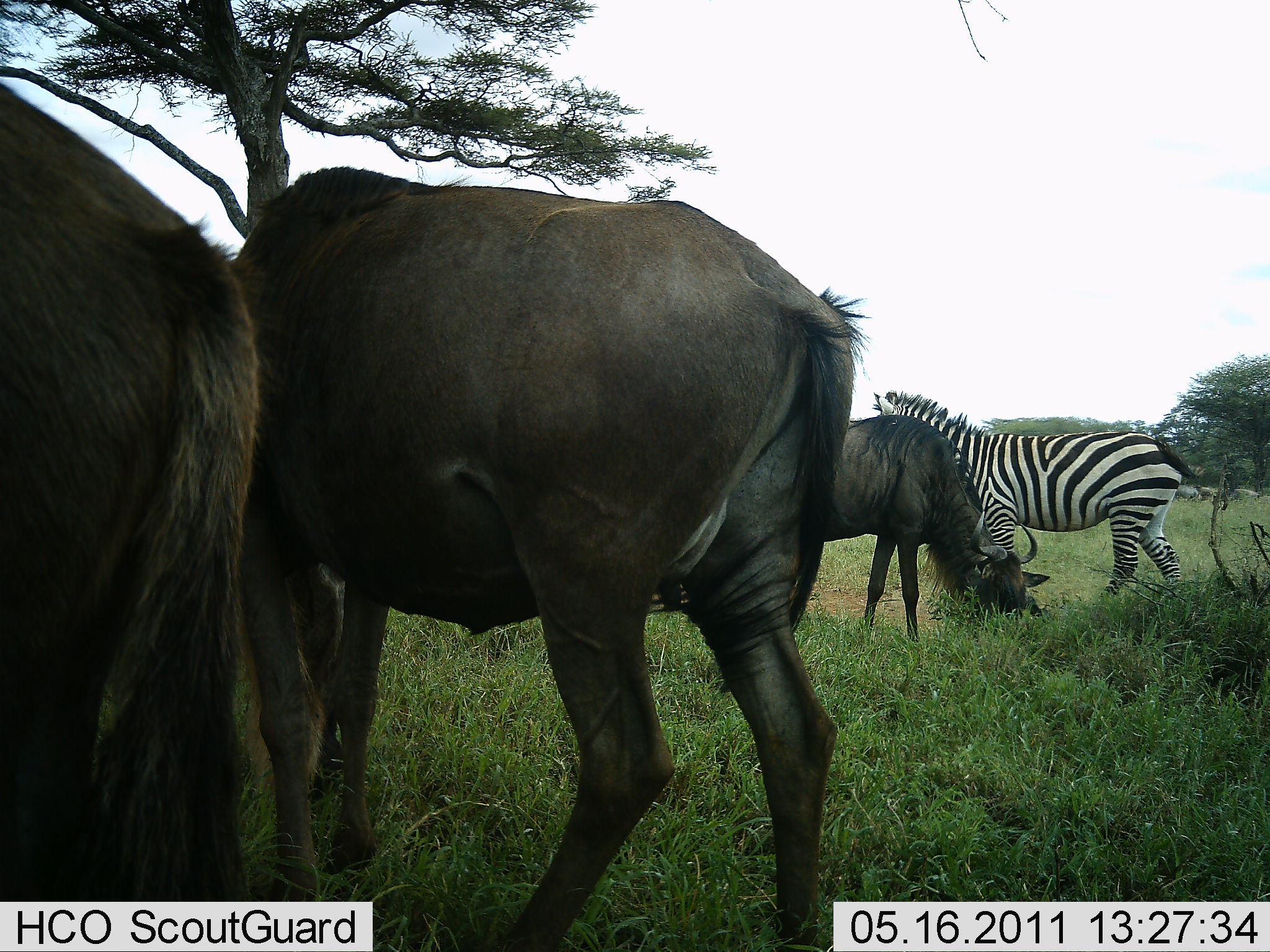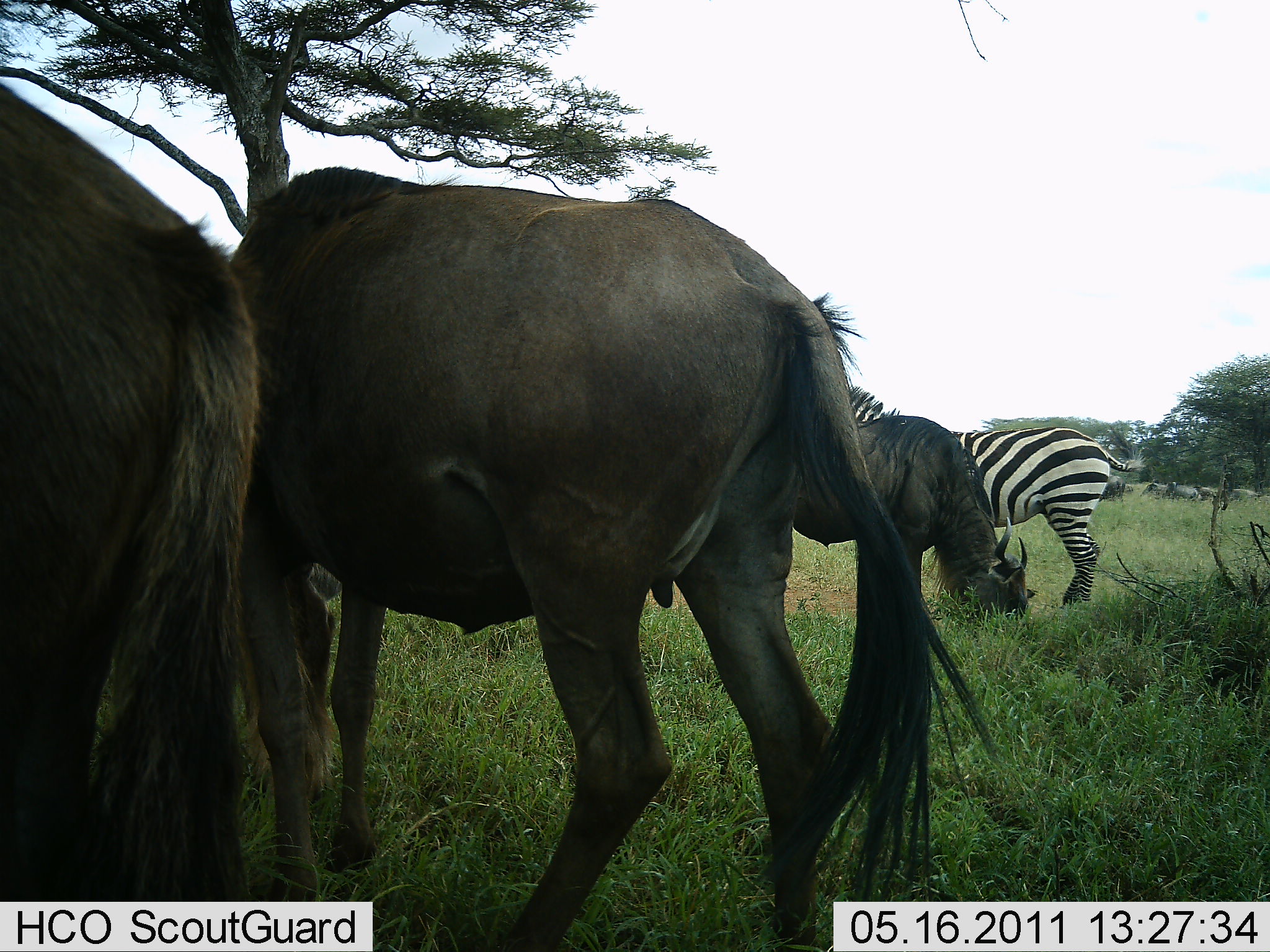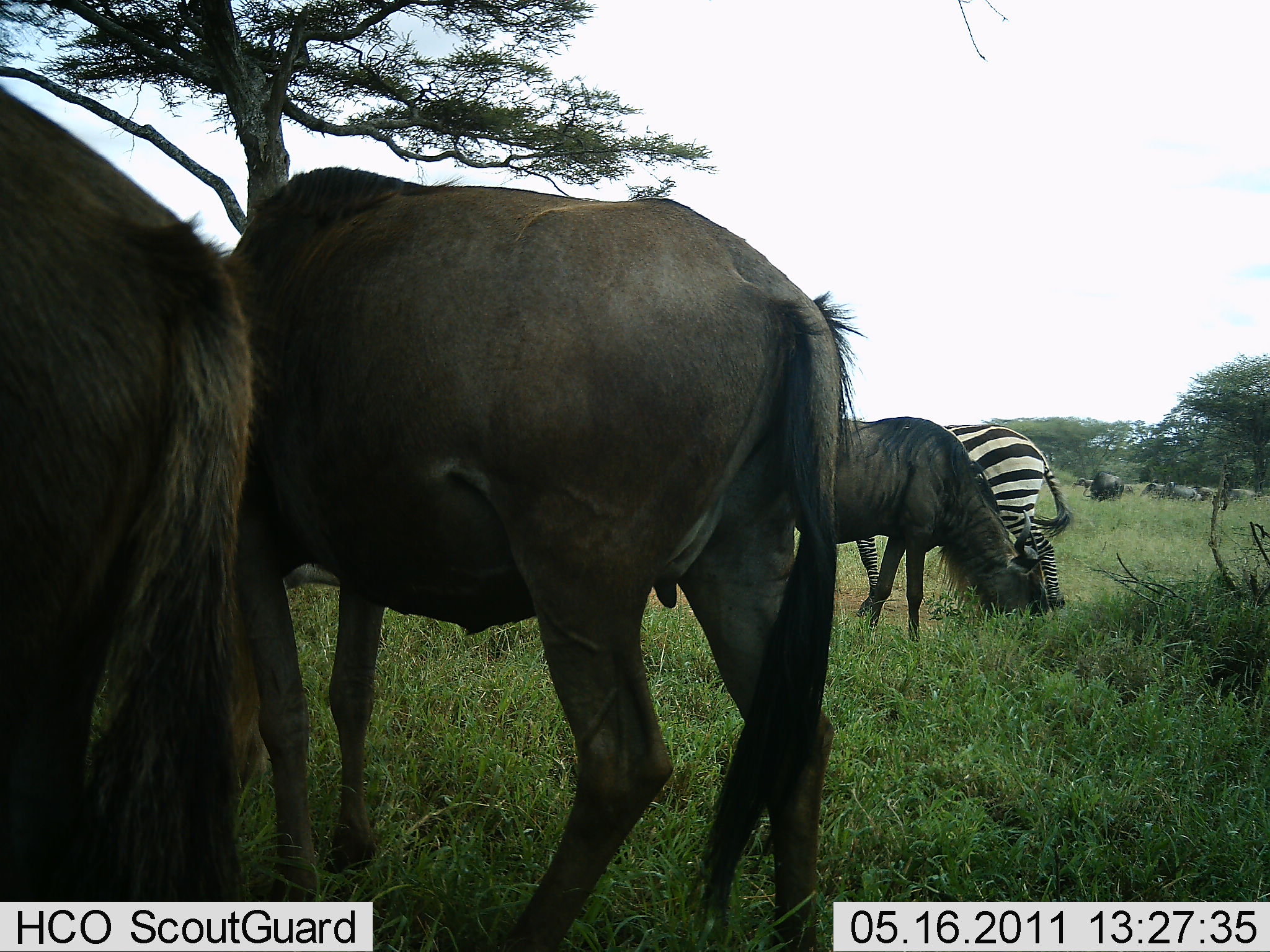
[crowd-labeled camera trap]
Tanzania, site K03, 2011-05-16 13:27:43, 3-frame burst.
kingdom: Animalia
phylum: Chordata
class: Mammalia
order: Artiodactyla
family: Bovidae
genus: Connochaetes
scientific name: Connochaetes taurinus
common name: blue wildebeest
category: wildebeest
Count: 3.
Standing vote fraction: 58%.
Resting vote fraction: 0%.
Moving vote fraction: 8%.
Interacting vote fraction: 0%.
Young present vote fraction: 0%.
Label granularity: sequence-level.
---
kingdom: Animalia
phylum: Chordata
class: Mammalia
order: Perissodactyla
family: Equidae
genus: Equus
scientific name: Equus quagga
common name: plains zebra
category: zebra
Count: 1.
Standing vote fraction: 45%.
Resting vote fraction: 0%.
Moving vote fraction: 55%.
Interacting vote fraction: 0%.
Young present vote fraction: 0%.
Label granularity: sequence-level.